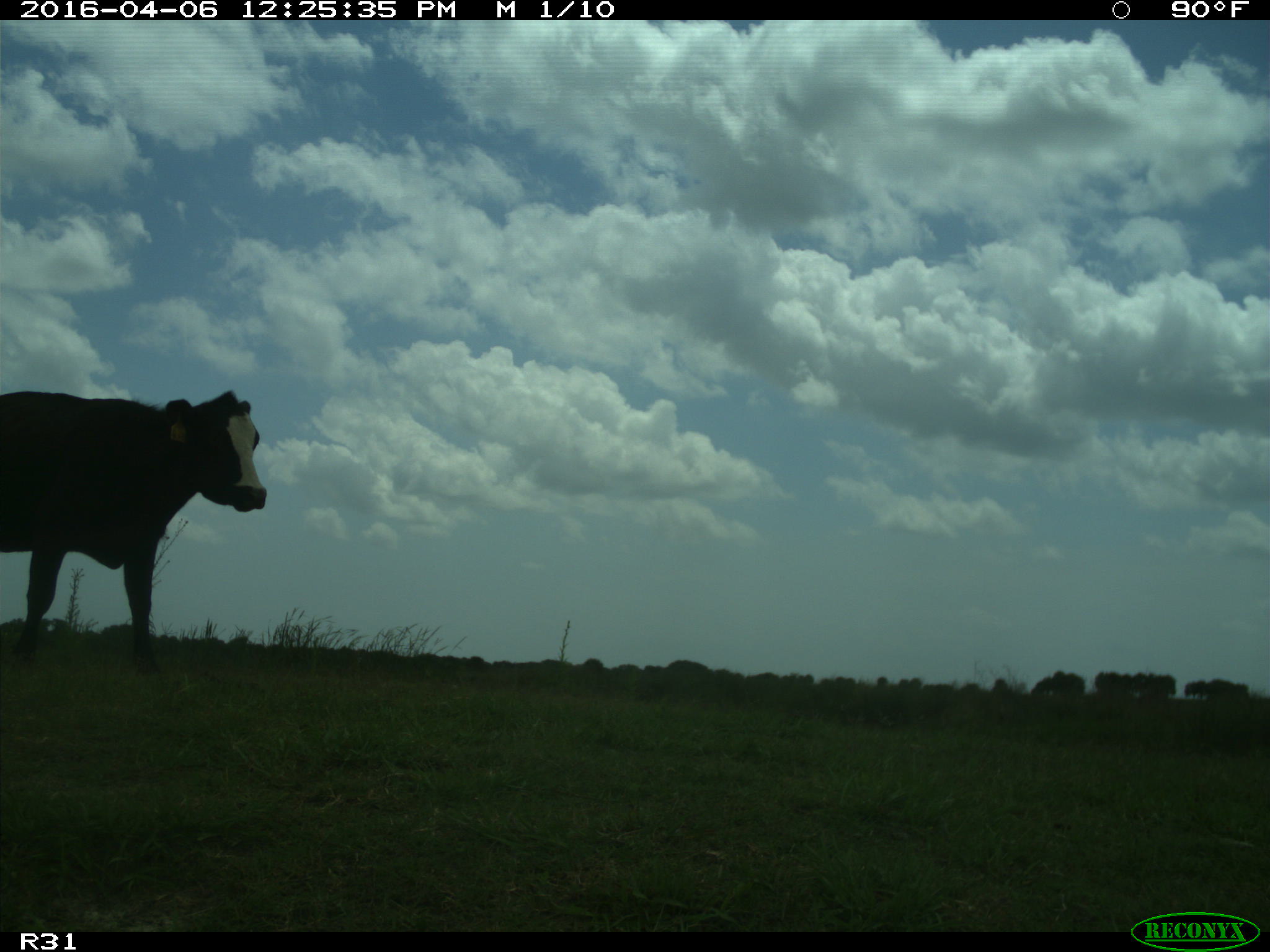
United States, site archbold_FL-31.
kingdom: Animalia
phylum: Chordata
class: Mammalia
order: Artiodactyla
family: Bovidae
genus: Bos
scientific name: Bos taurus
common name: domestic cow